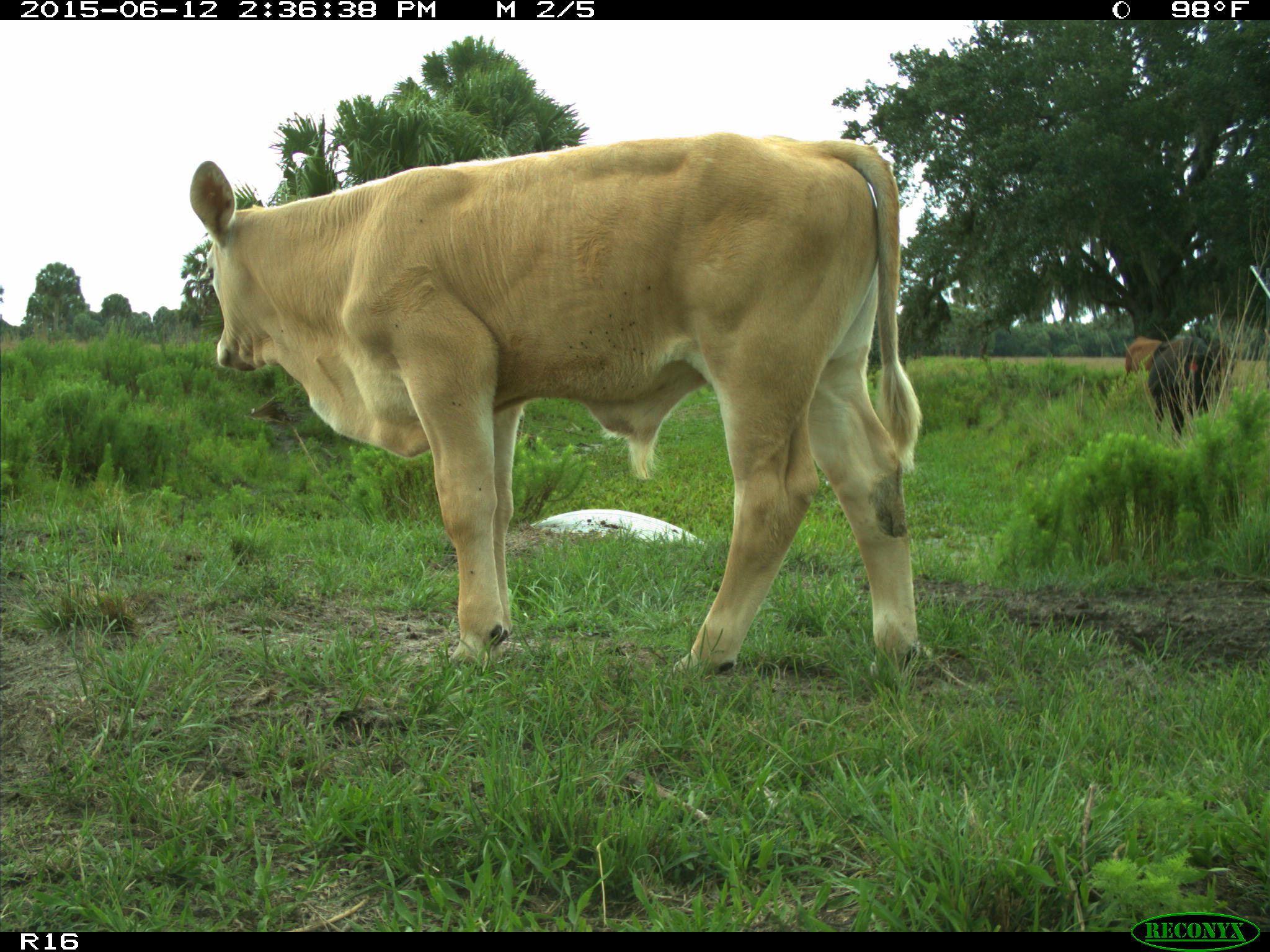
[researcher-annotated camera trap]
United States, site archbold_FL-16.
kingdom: Animalia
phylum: Chordata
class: Mammalia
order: Artiodactyla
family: Bovidae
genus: Bos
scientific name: Bos taurus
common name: domestic cow